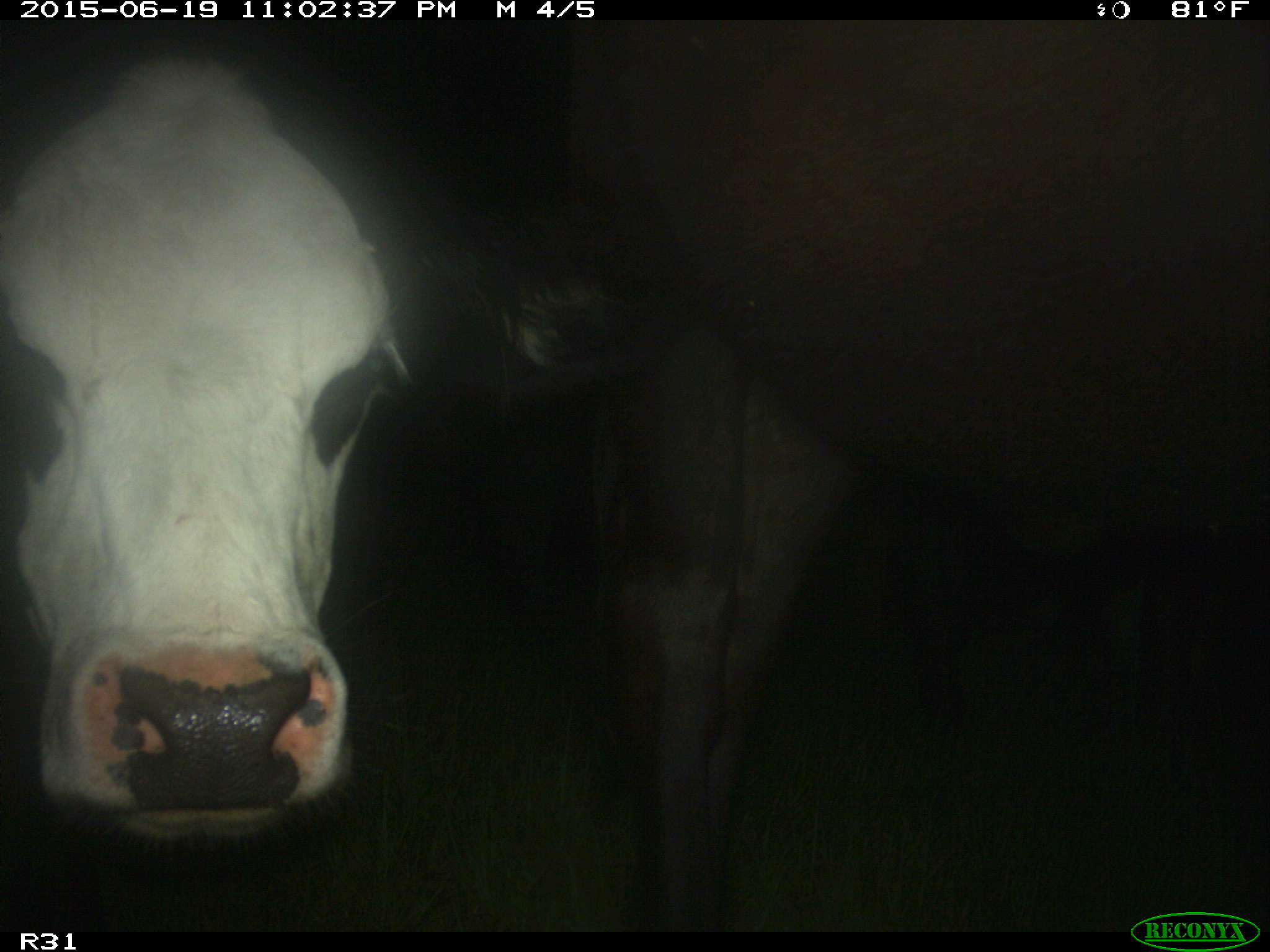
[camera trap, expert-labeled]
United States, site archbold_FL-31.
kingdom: Animalia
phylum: Chordata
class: Mammalia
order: Artiodactyla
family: Bovidae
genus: Bos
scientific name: Bos taurus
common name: domestic cow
Bos taurus (domestic cow).